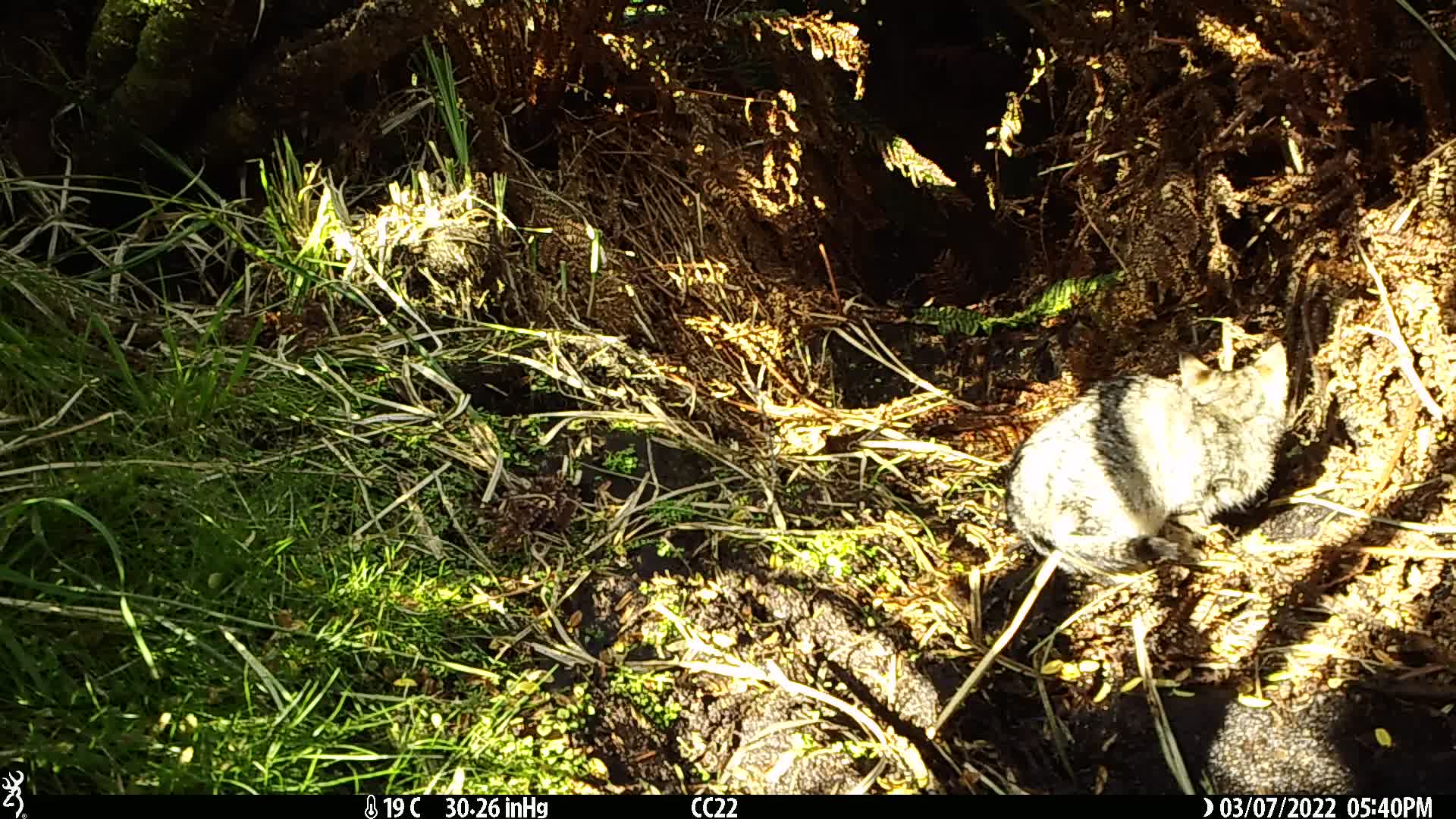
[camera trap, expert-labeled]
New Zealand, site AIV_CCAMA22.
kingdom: Animalia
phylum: Chordata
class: Mammalia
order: Carnivora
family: Felidae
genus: Felis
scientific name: Felis catus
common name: domestic cat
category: cat